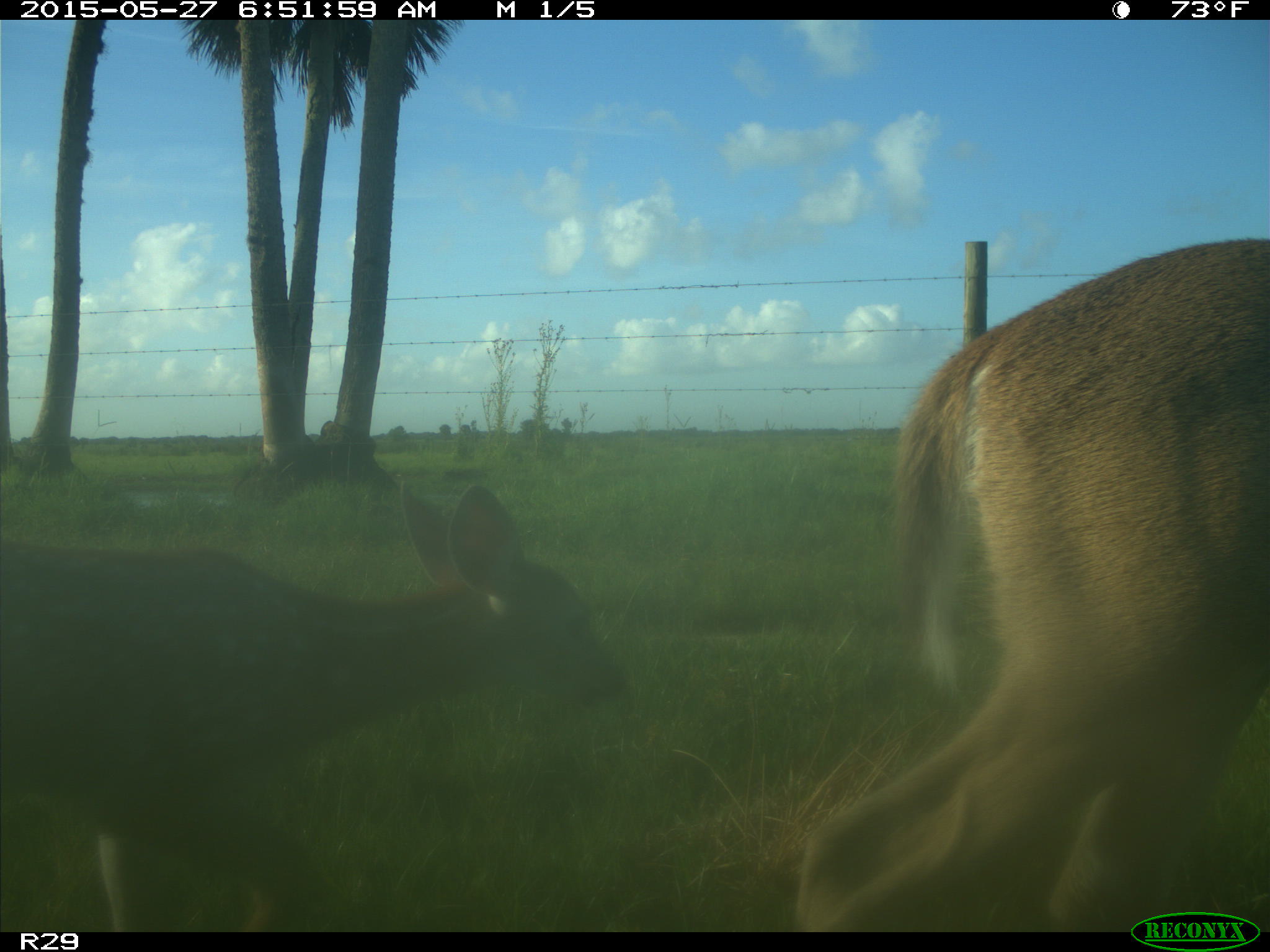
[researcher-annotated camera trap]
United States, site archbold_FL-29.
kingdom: Animalia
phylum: Chordata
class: Mammalia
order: Artiodactyla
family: Cervidae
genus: Odocoileus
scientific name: Odocoileus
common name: deer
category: unidentified deer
Unidentified deer (deer) (Odocoileus).